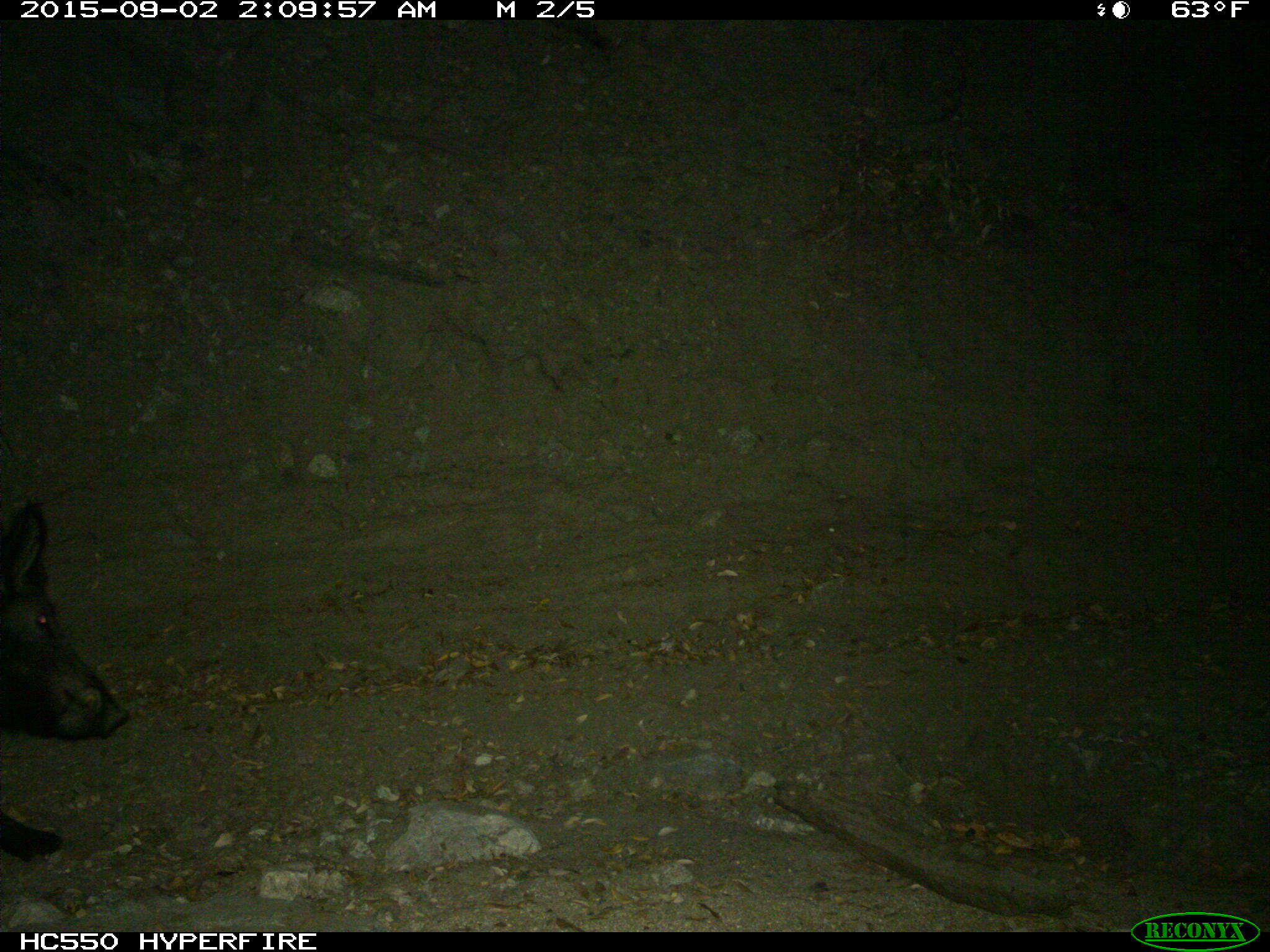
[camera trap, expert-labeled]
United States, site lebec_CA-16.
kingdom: Animalia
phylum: Chordata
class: Mammalia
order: Artiodactyla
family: Suidae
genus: Sus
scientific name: Sus scrofa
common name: wild boar